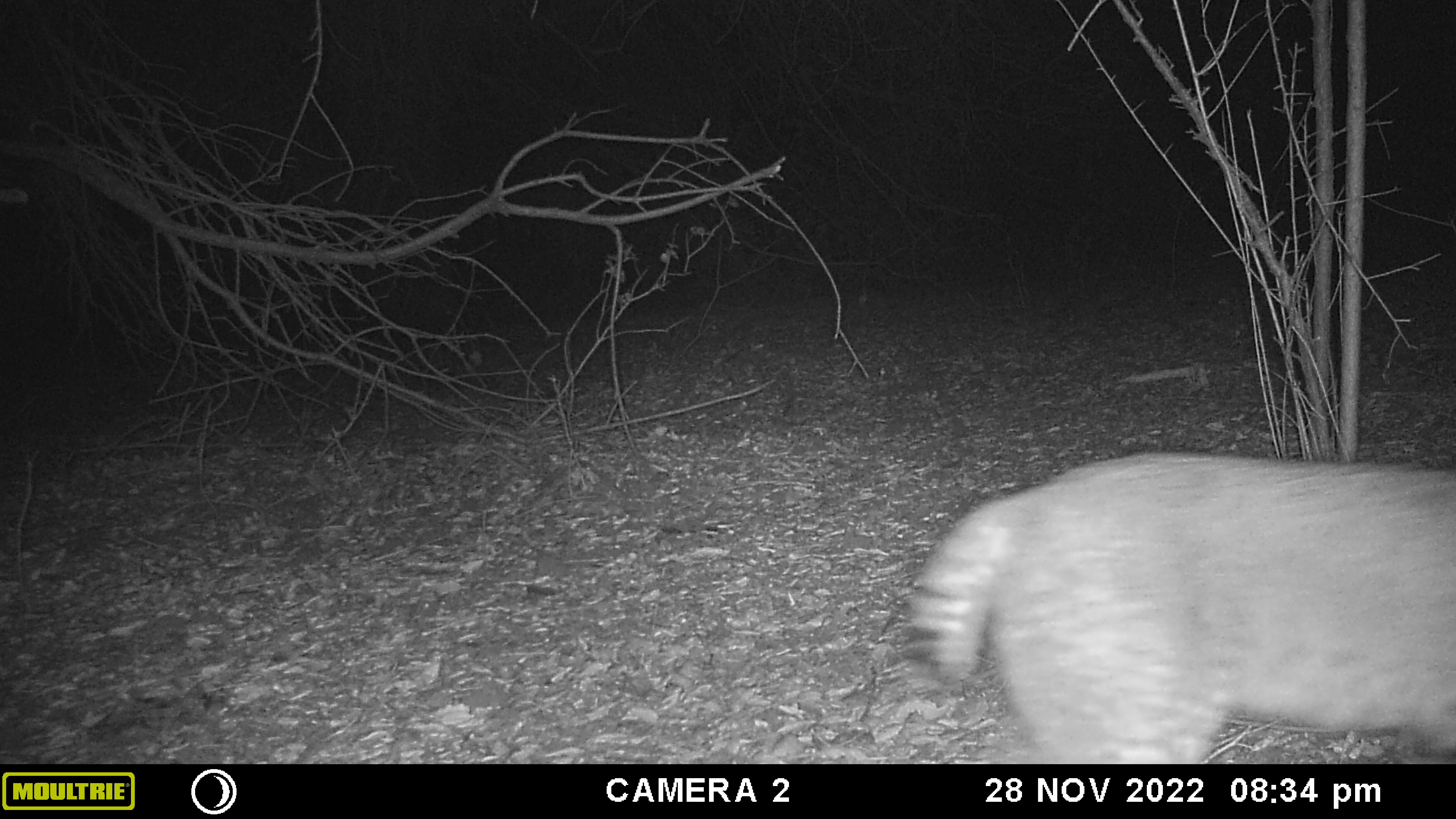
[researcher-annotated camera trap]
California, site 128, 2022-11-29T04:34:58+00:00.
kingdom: Animalia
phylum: Chordata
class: Mammalia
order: Carnivora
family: Felidae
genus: Lynx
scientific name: Lynx rufus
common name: bobcat